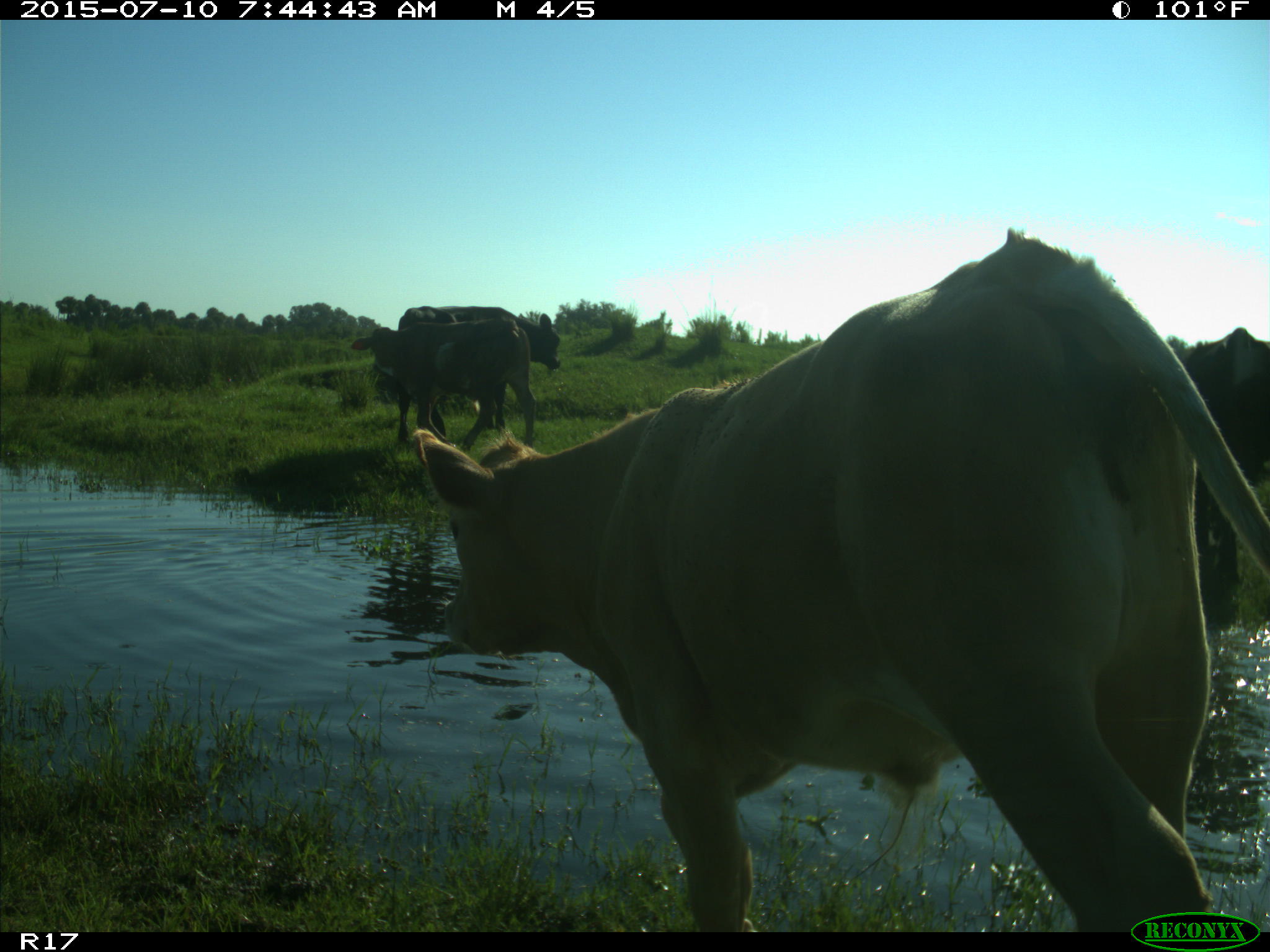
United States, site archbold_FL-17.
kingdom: Animalia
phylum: Chordata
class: Mammalia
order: Artiodactyla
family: Bovidae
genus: Bos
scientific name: Bos taurus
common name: domestic cow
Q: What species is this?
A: Bos taurus (domestic cow).